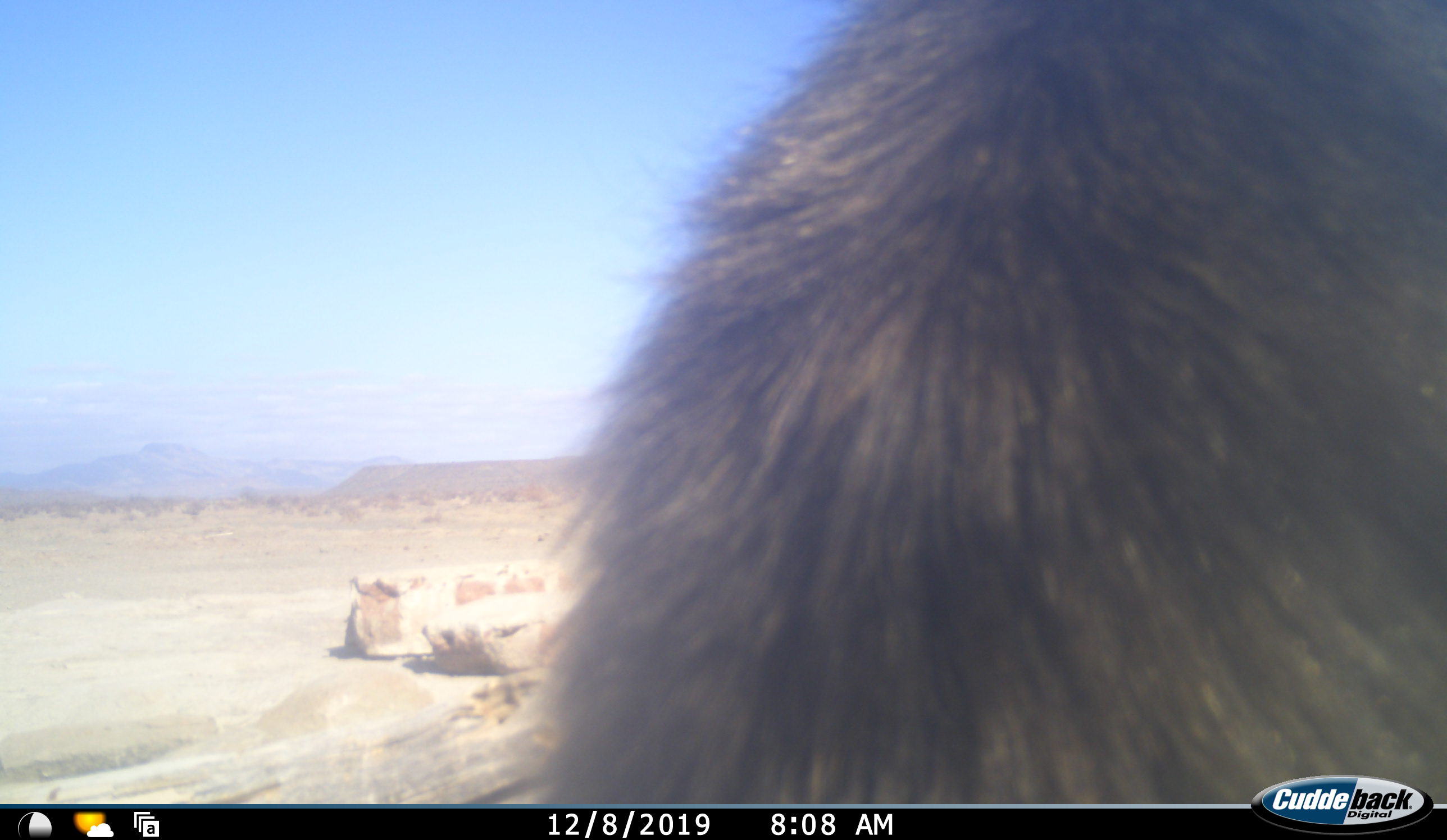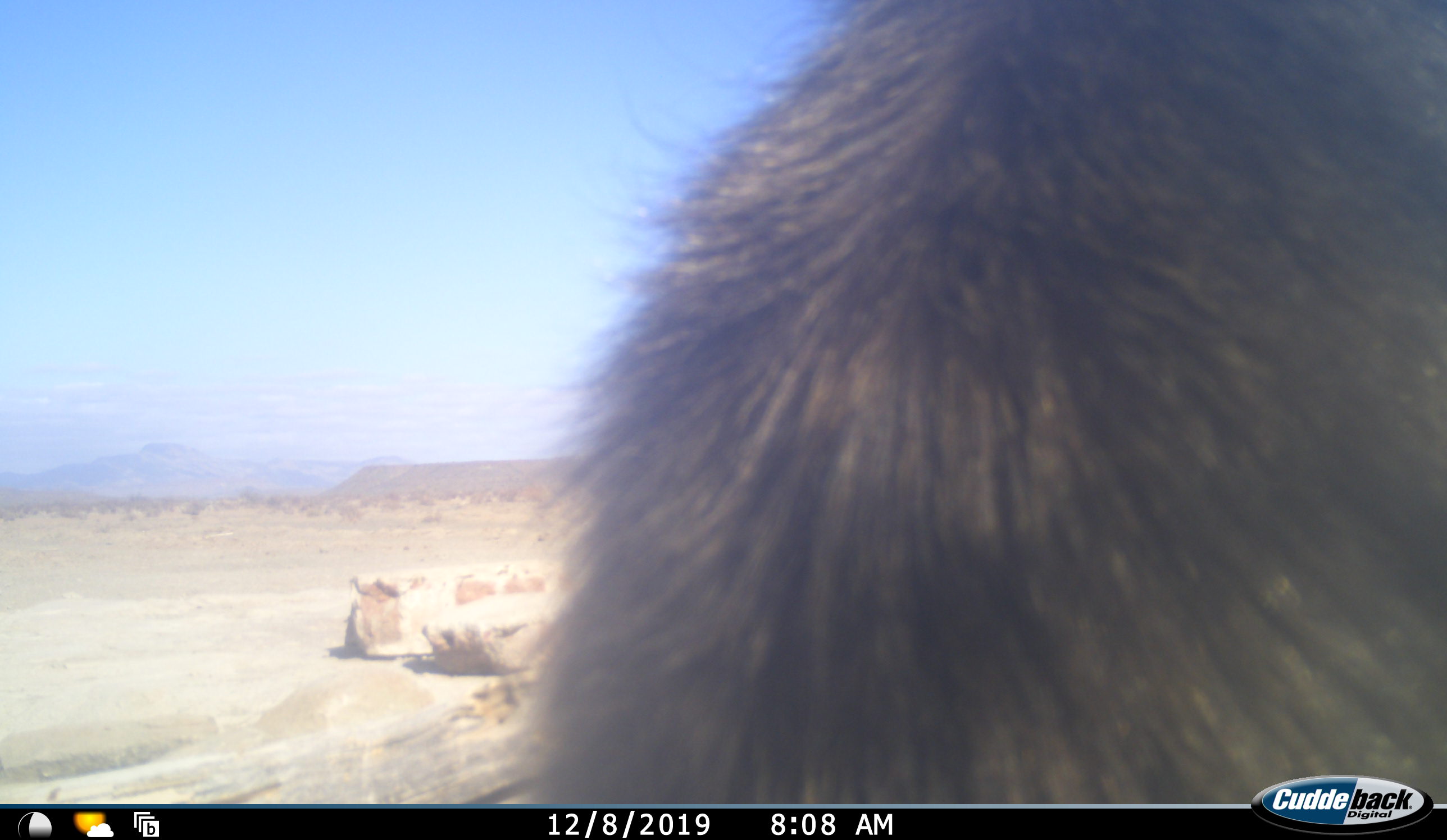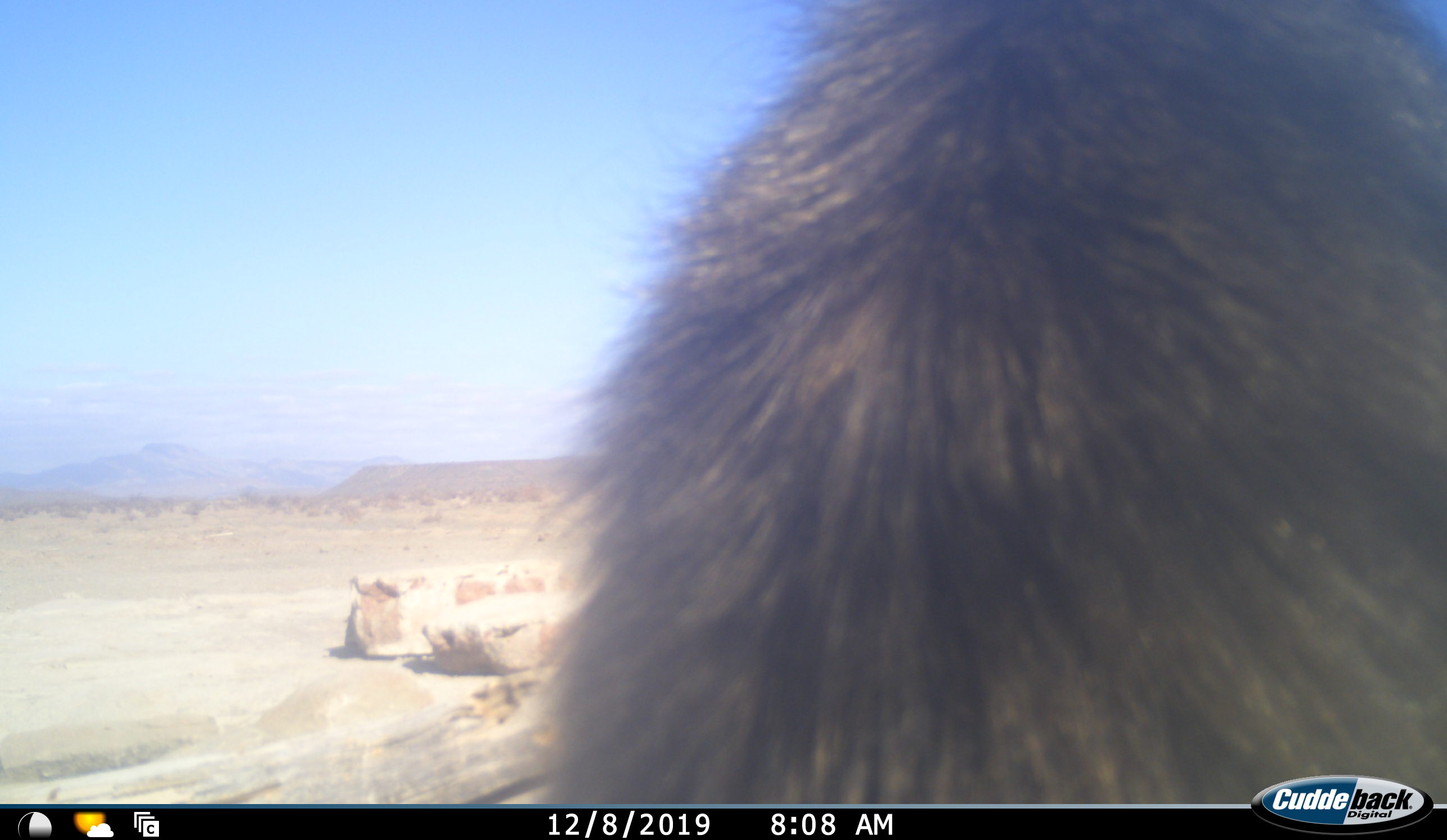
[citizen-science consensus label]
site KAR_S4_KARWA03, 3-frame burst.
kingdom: Animalia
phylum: Chordata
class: Mammalia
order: Primates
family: Cercopithecidae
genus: Papio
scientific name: Papio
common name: baboon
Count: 1.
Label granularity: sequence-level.